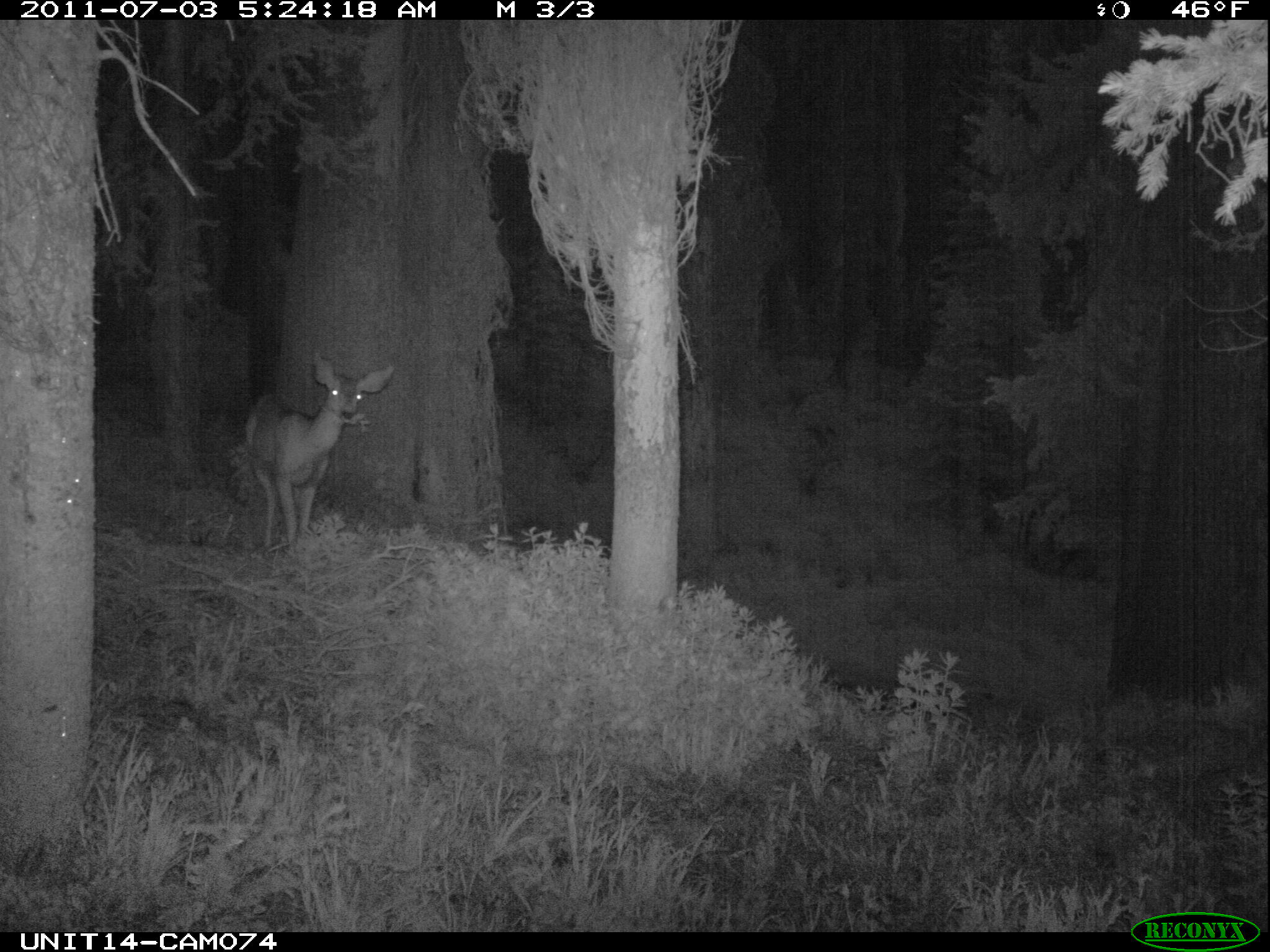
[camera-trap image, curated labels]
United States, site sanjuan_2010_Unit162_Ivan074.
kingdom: Animalia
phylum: Chordata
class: Mammalia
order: Artiodactyla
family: Cervidae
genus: Odocoileus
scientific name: Odocoileus hemionus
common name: mule deer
Odocoileus hemionus (mule deer).